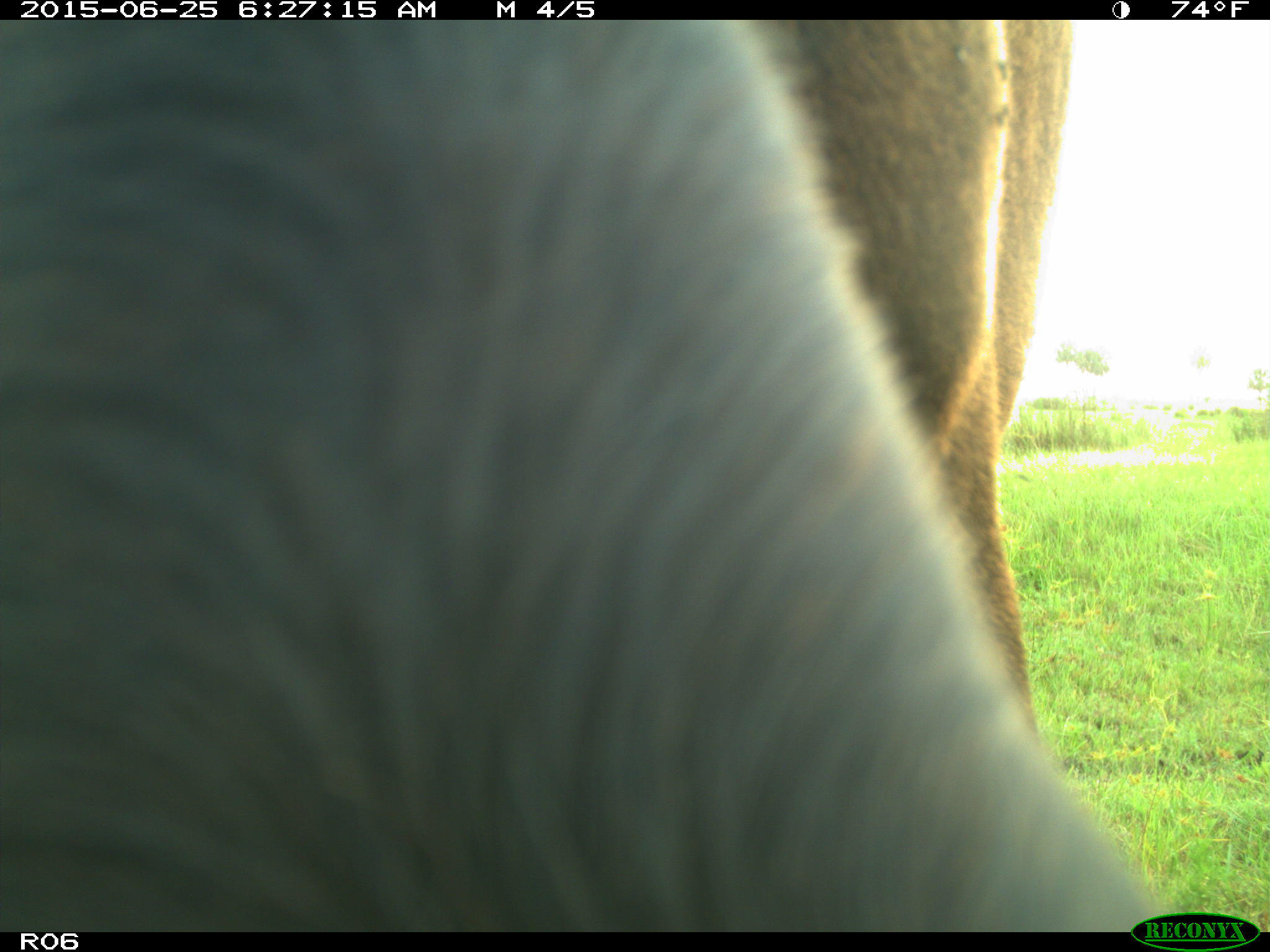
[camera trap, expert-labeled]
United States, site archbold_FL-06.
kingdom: Animalia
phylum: Chordata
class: Mammalia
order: Artiodactyla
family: Bovidae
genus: Bos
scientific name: Bos taurus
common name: domestic cow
Bos taurus (domestic cow).